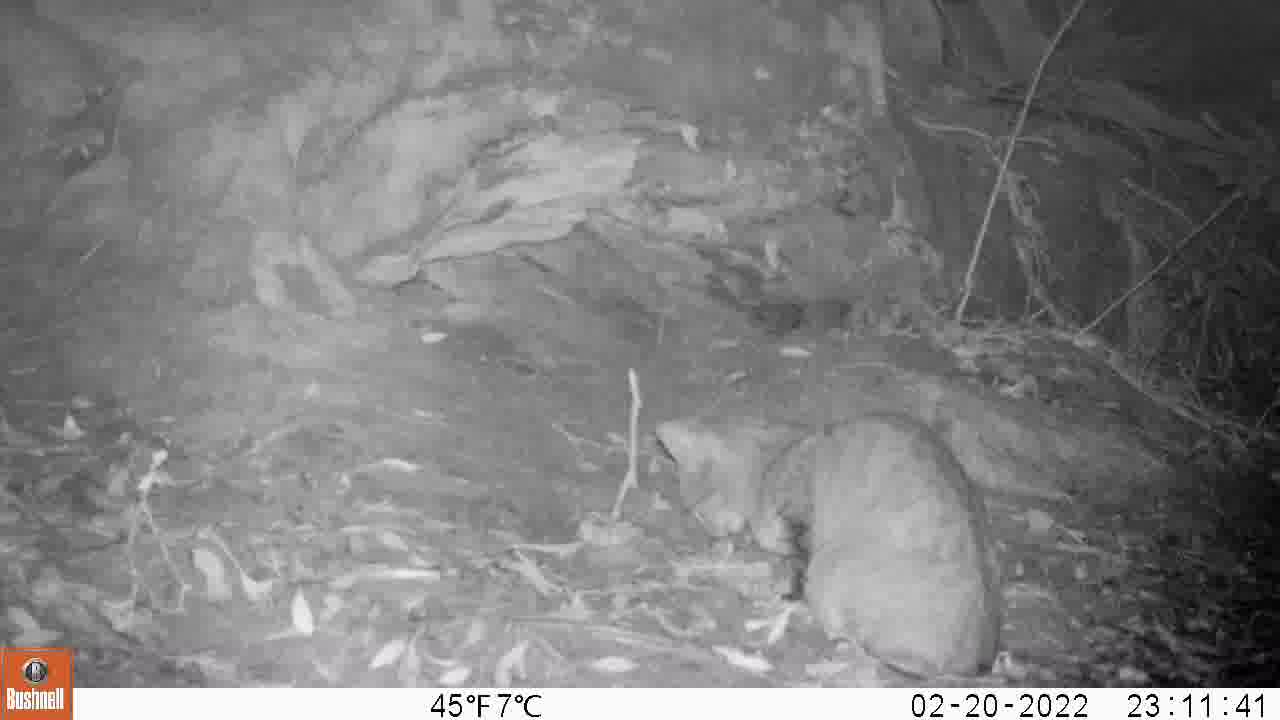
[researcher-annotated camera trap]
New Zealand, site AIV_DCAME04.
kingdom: Animalia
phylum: Chordata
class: Mammalia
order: Carnivora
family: Felidae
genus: Felis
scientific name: Felis catus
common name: domestic cat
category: cat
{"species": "cat (domestic cat) (Felis catus)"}